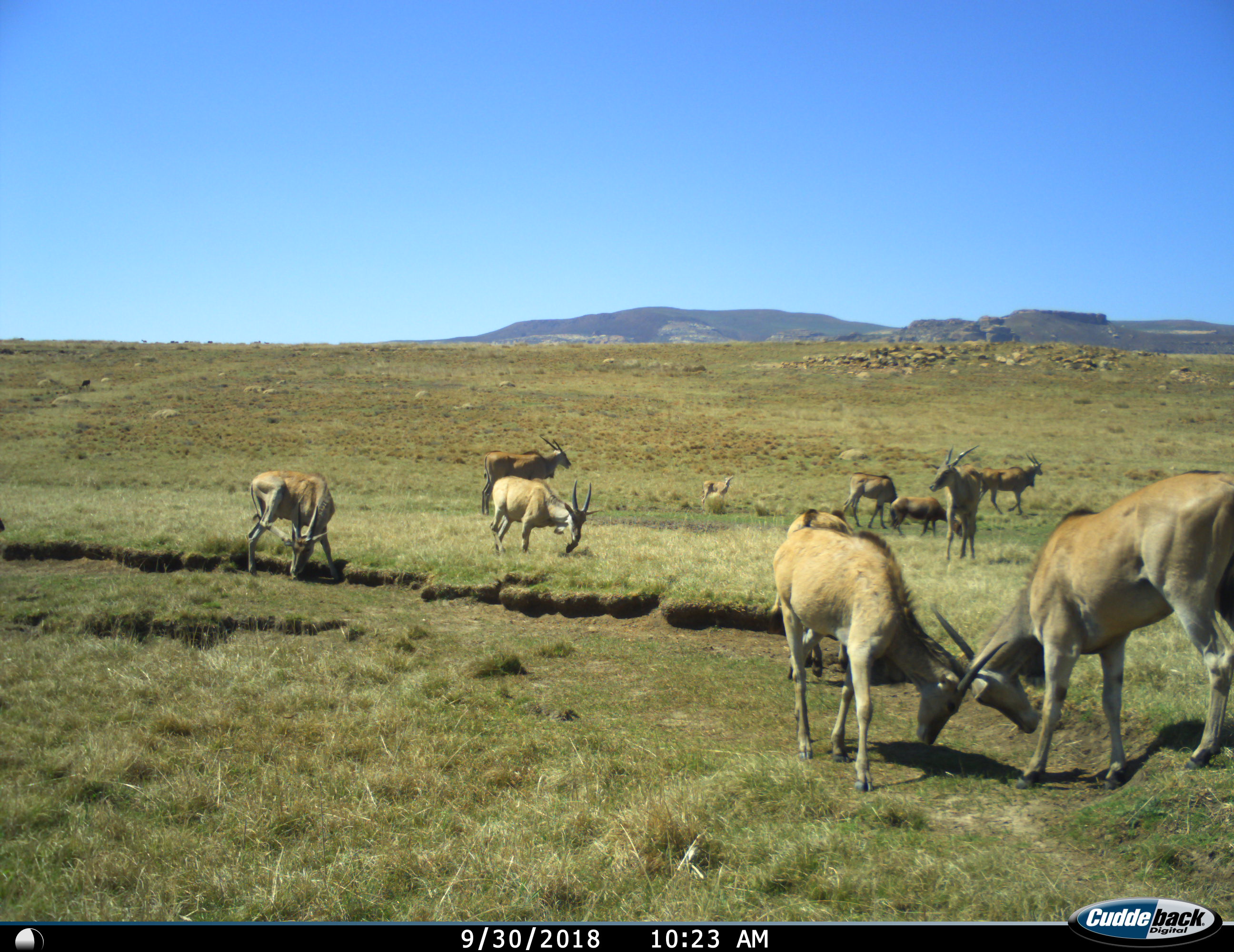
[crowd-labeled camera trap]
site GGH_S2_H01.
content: unidentified animal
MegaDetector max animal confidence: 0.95